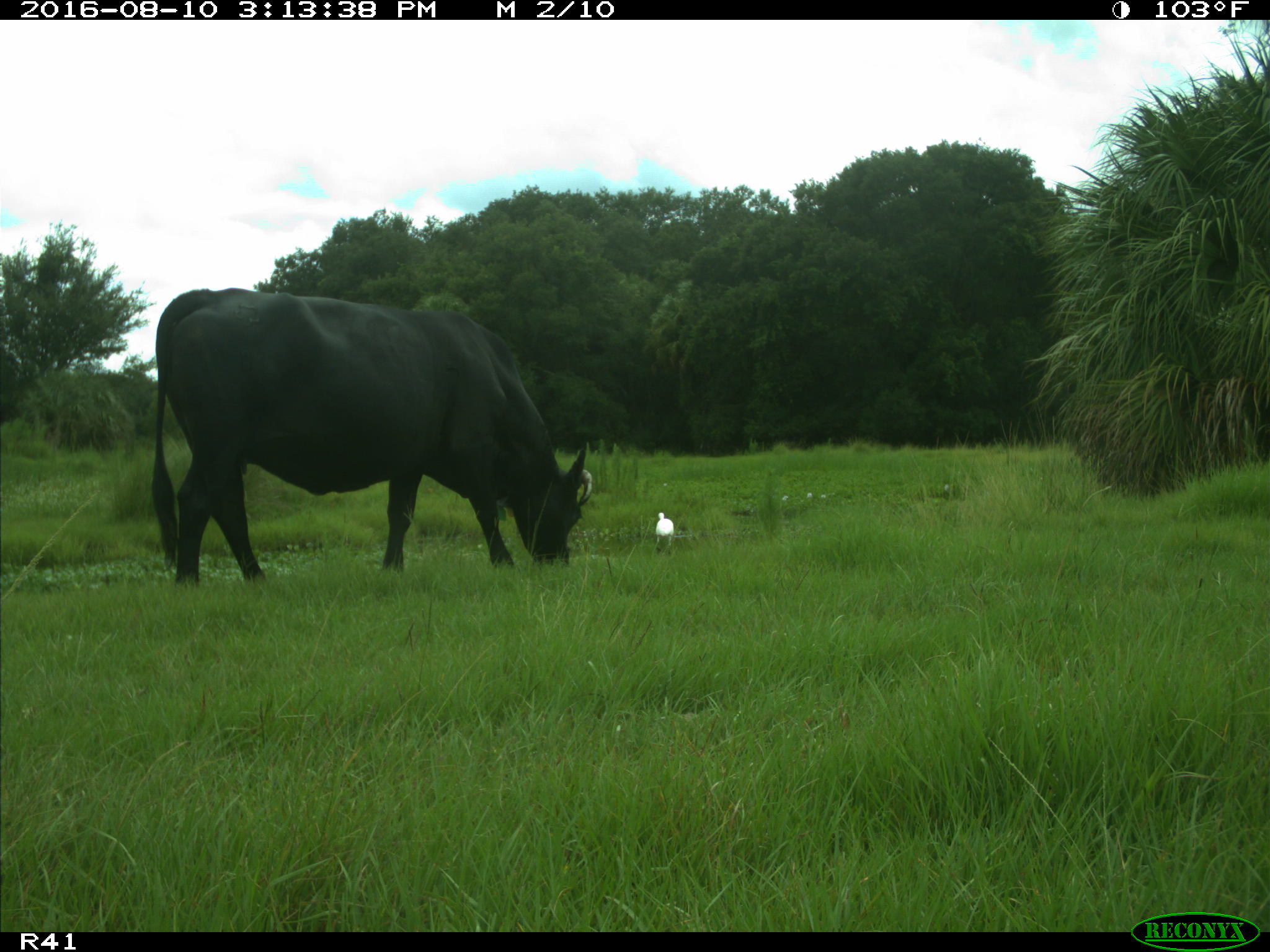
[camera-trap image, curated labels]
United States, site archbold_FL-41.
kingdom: Animalia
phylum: Chordata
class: Mammalia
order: Artiodactyla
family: Bovidae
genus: Bos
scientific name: Bos taurus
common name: domestic cow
Bos taurus (domestic cow).